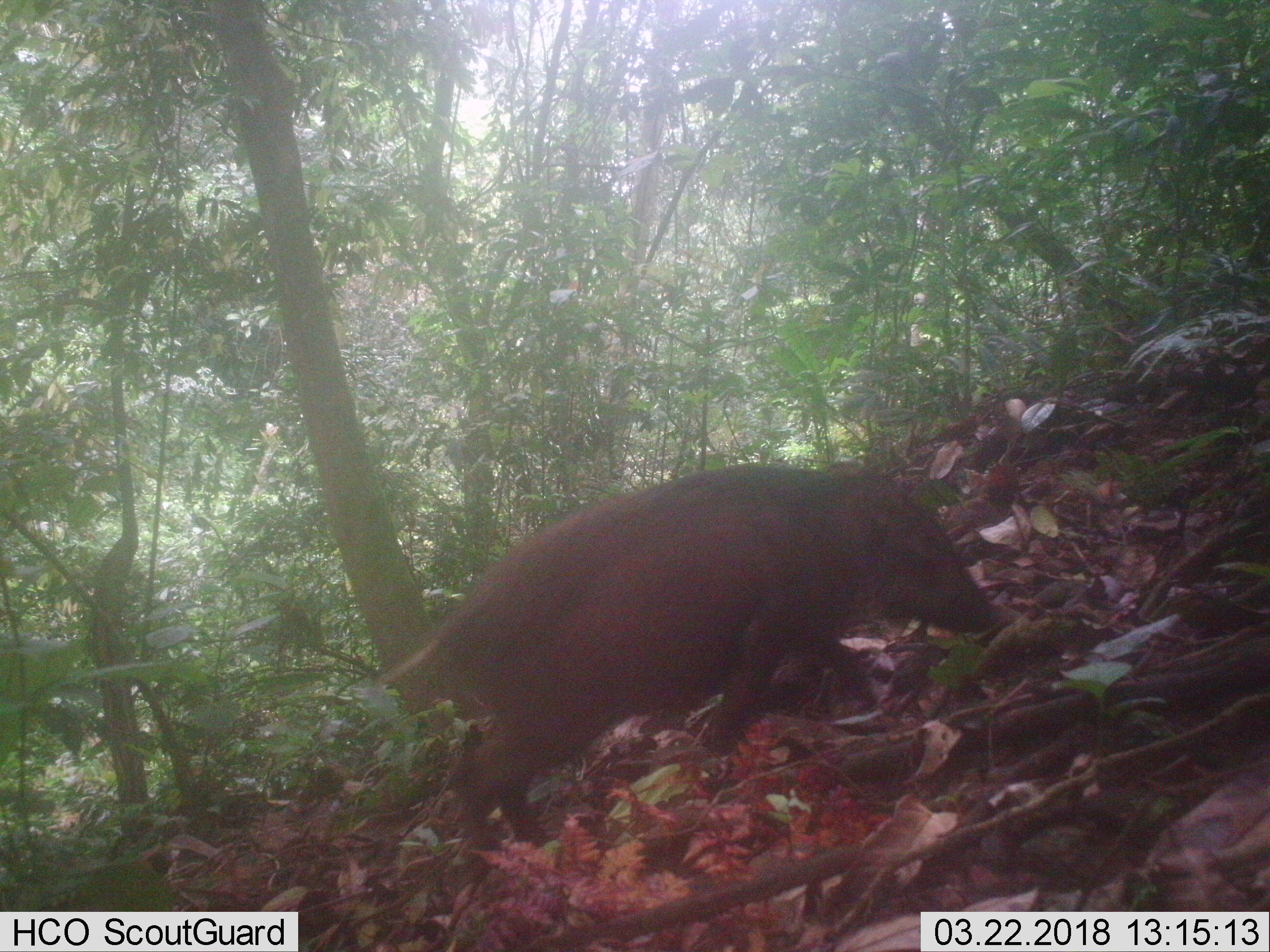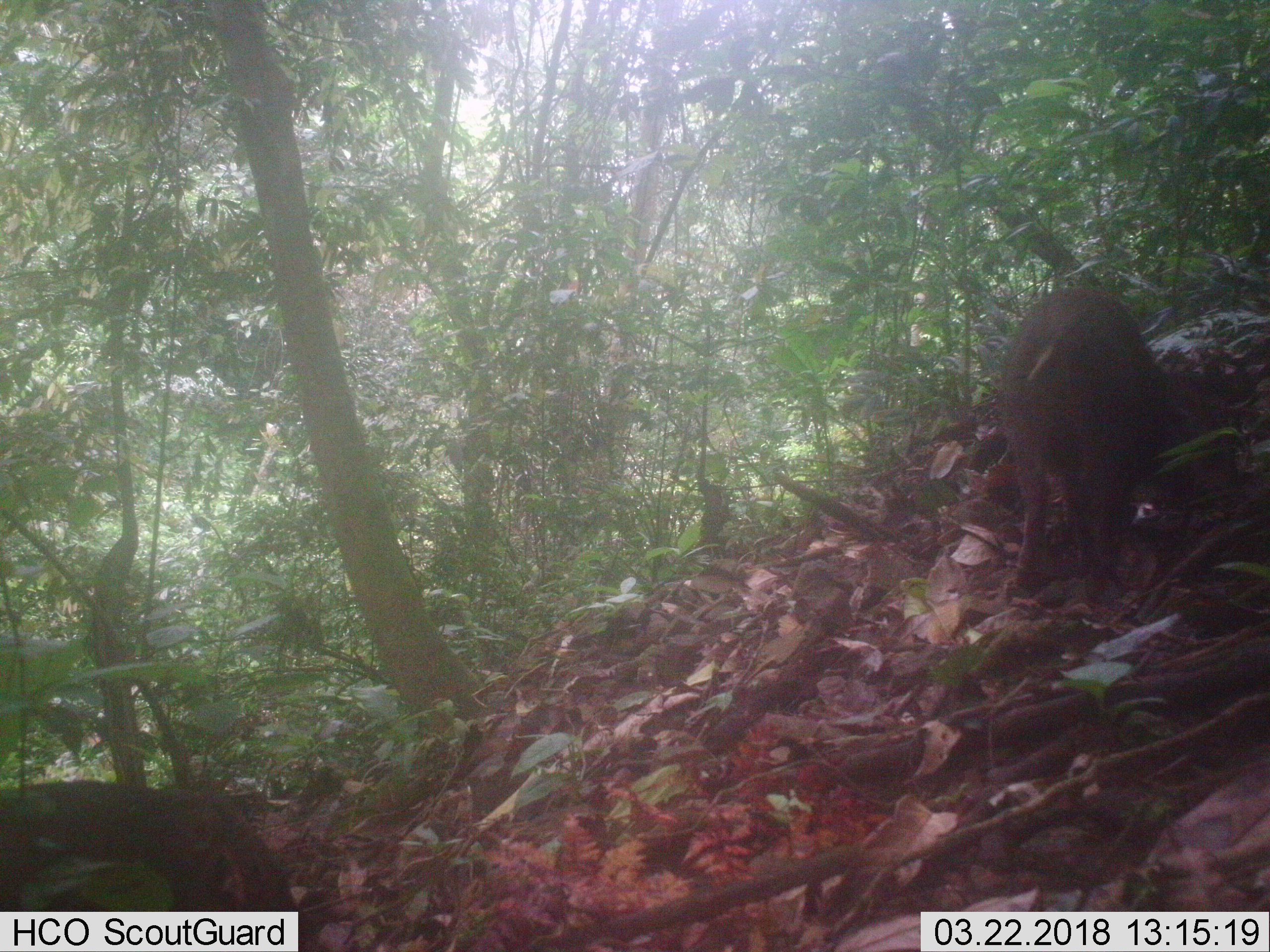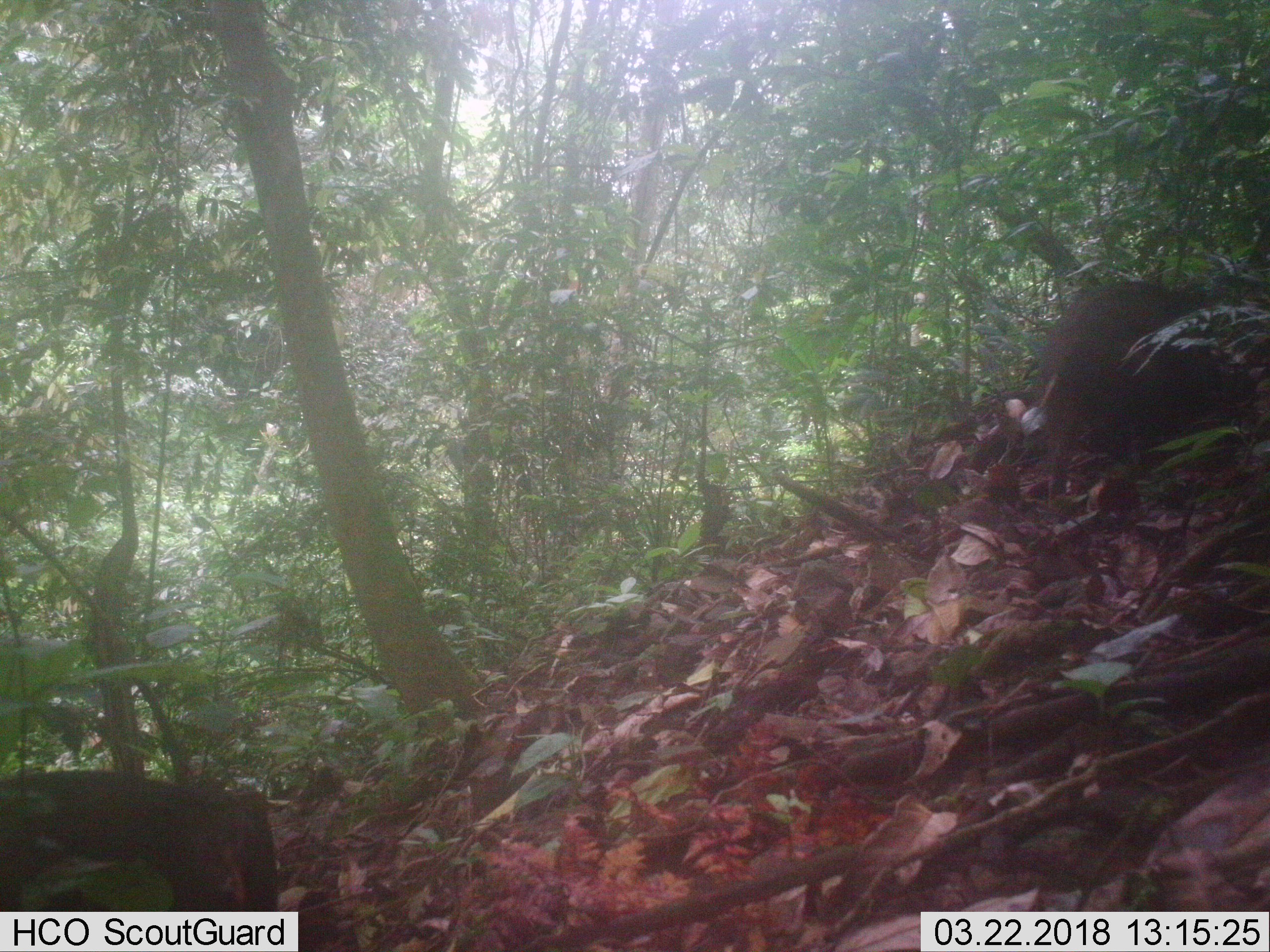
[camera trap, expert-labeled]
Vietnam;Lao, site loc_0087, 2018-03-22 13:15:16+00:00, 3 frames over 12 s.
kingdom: Animalia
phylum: Chordata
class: Mammalia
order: Artiodactyla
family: Suidae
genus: Sus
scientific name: Sus scrofa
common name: eurasian wild pig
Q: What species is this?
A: Eurasian wild pig (Sus scrofa).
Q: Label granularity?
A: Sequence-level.